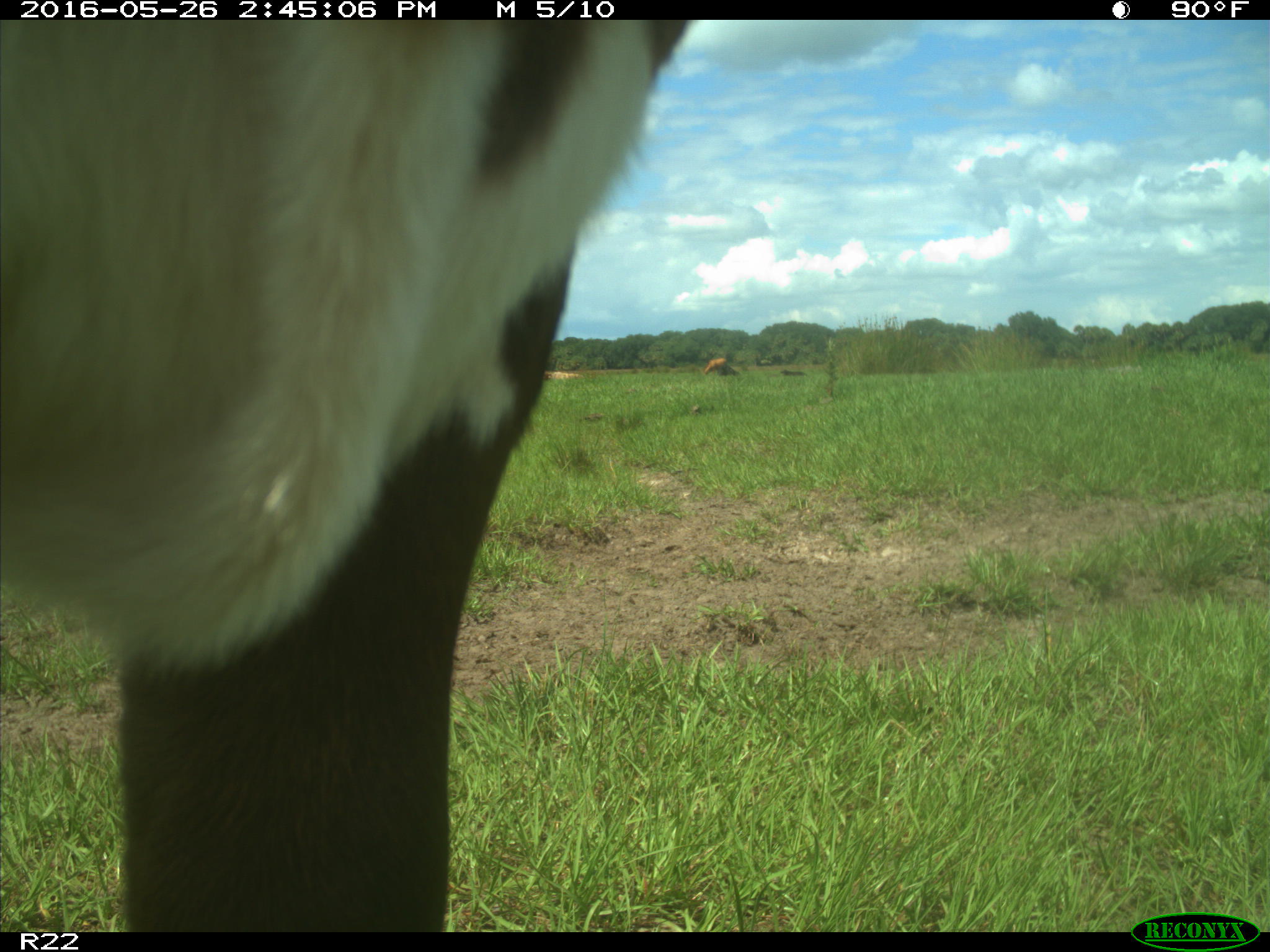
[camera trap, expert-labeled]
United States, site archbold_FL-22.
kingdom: Animalia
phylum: Chordata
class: Mammalia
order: Artiodactyla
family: Bovidae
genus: Bos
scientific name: Bos taurus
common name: domestic cow